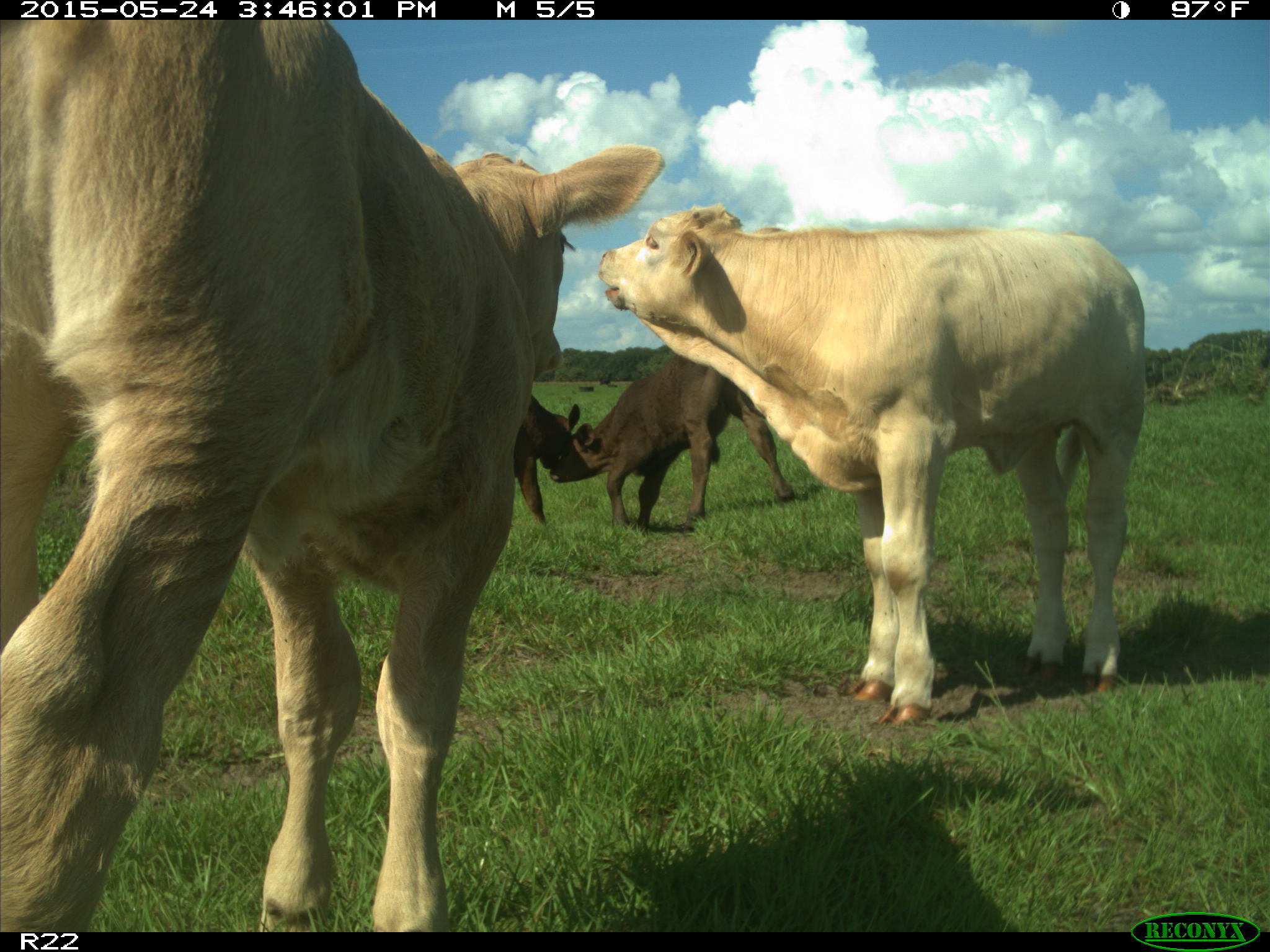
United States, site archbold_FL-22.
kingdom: Animalia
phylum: Chordata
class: Mammalia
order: Artiodactyla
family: Bovidae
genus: Bos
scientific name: Bos taurus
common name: domestic cow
Bos taurus (domestic cow).